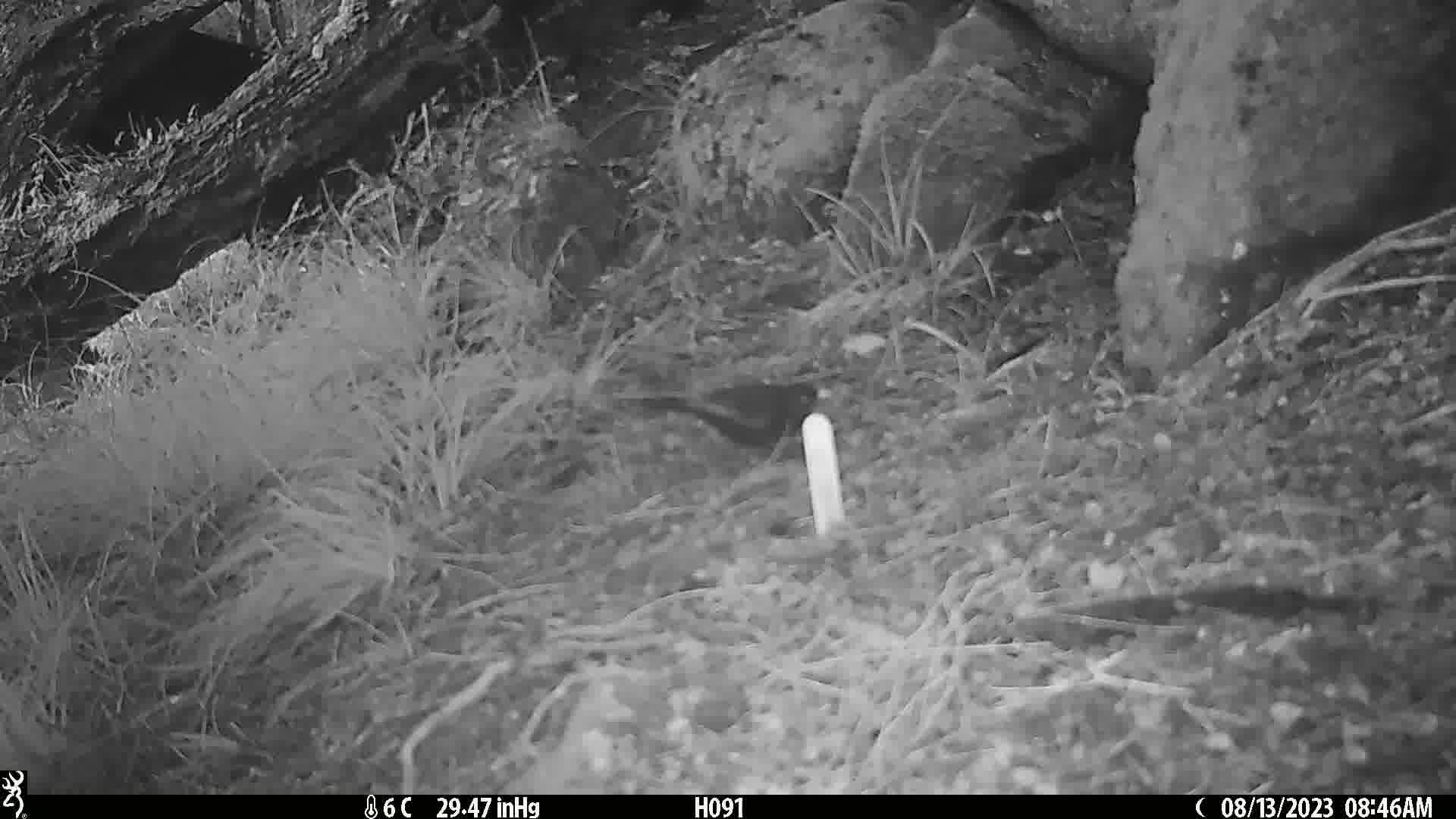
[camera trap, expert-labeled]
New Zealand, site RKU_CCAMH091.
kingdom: Animalia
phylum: Chordata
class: Aves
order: Passeriformes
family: Turdidae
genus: Turdus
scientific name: Turdus merula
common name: eurasian blackbird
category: blackbird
Blackbird (eurasian blackbird) (Turdus merula).